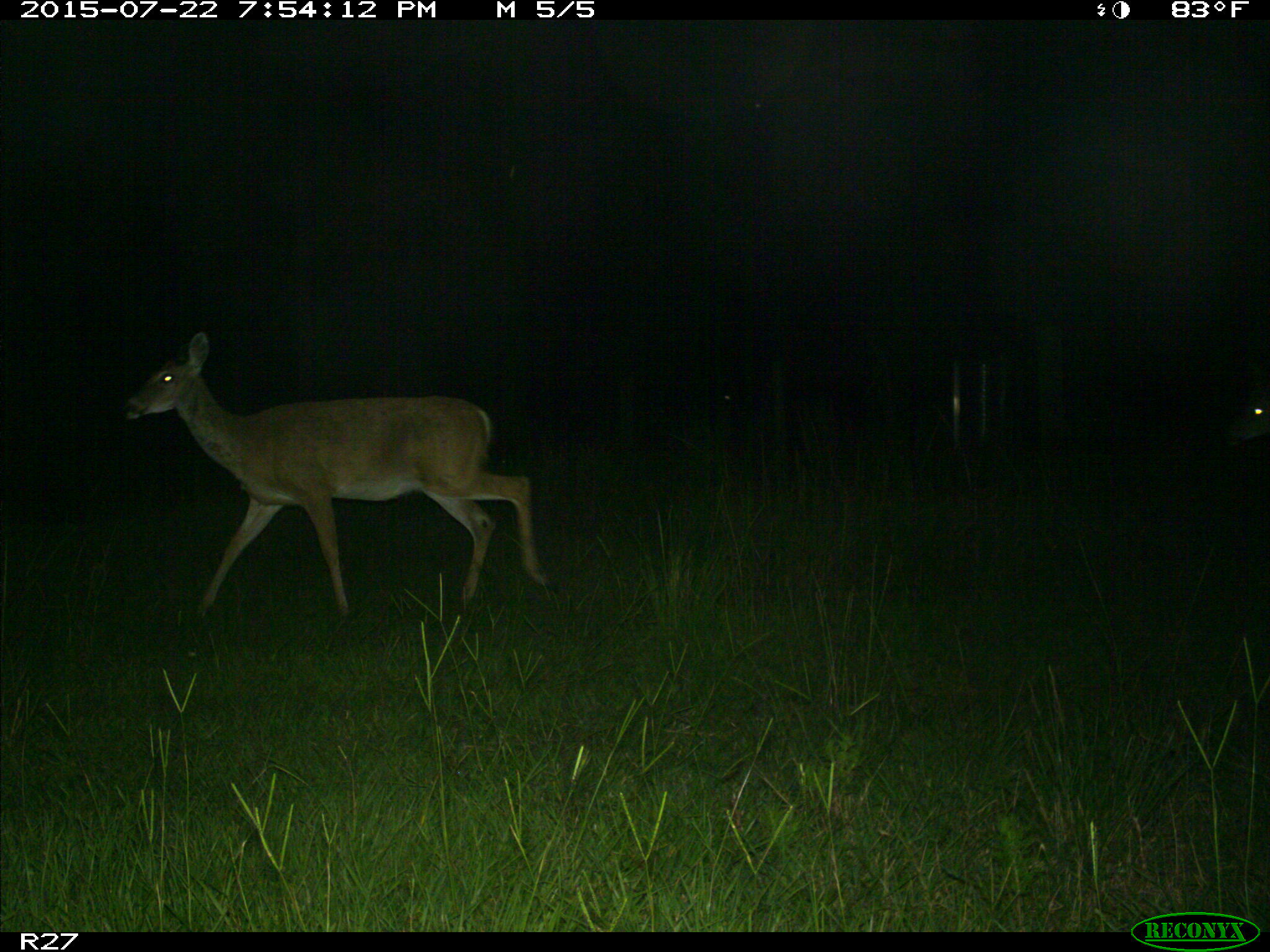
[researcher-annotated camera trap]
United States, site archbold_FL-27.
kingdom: Animalia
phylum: Chordata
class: Mammalia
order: Artiodactyla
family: Cervidae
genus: Odocoileus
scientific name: Odocoileus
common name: deer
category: unidentified deer